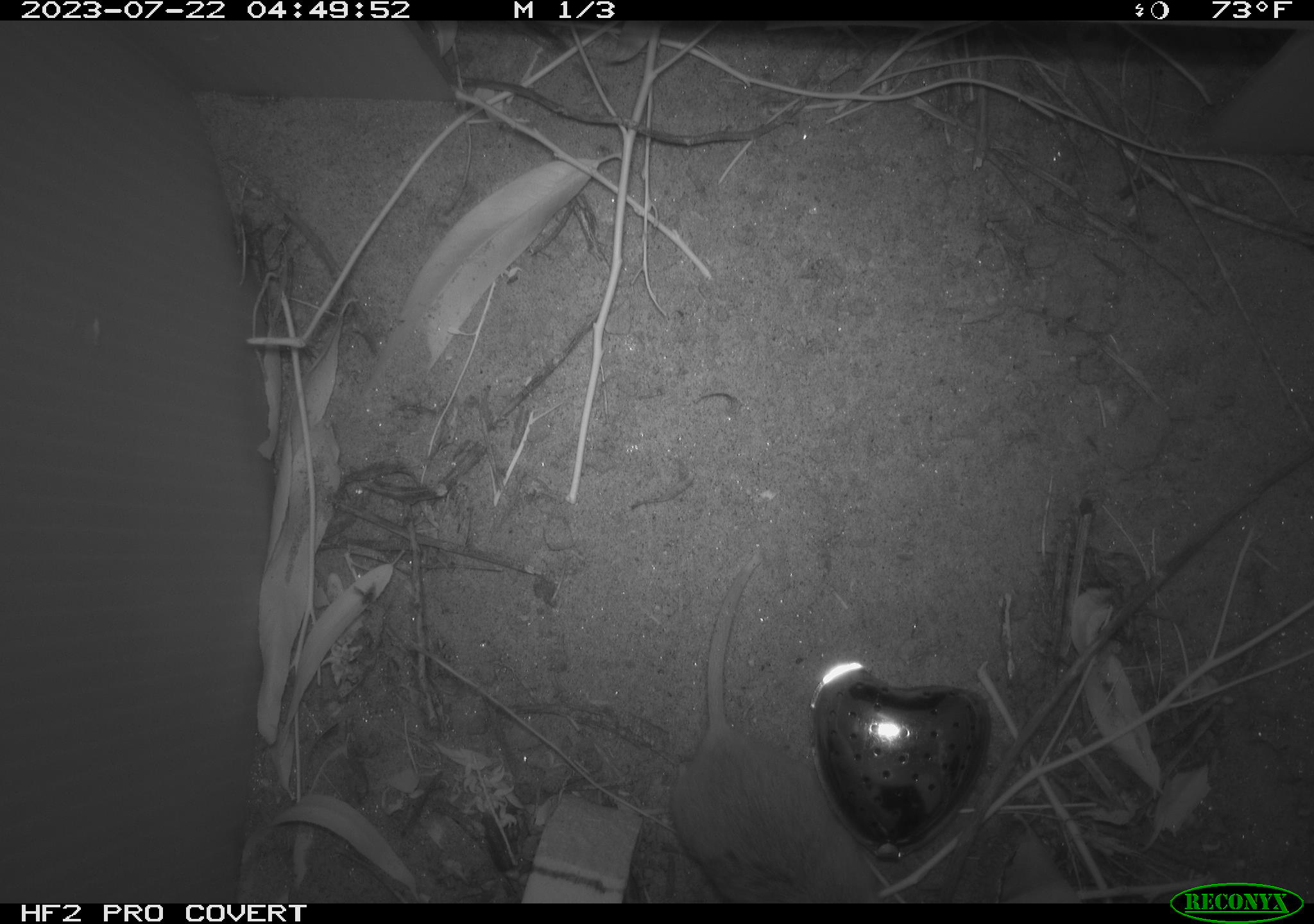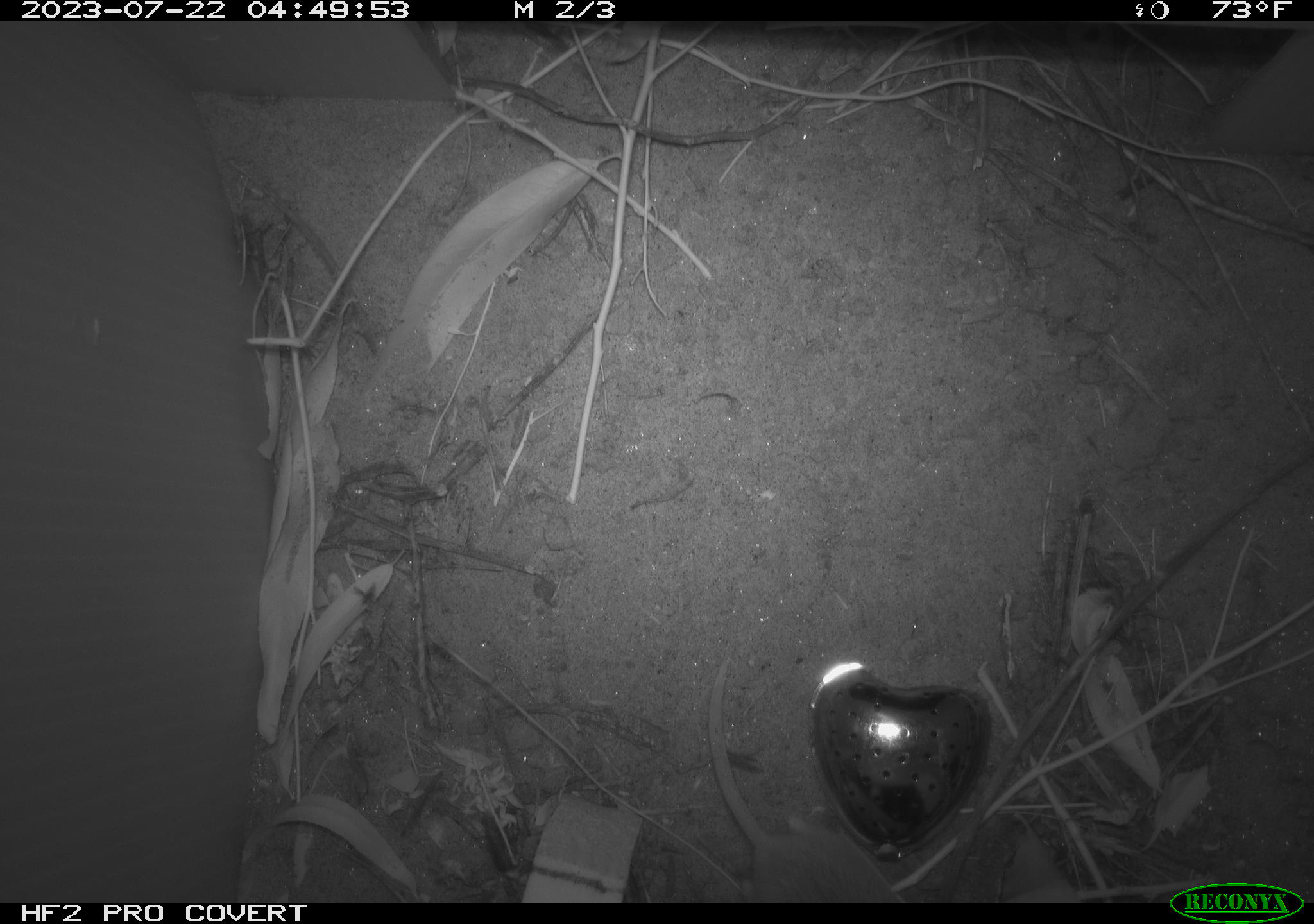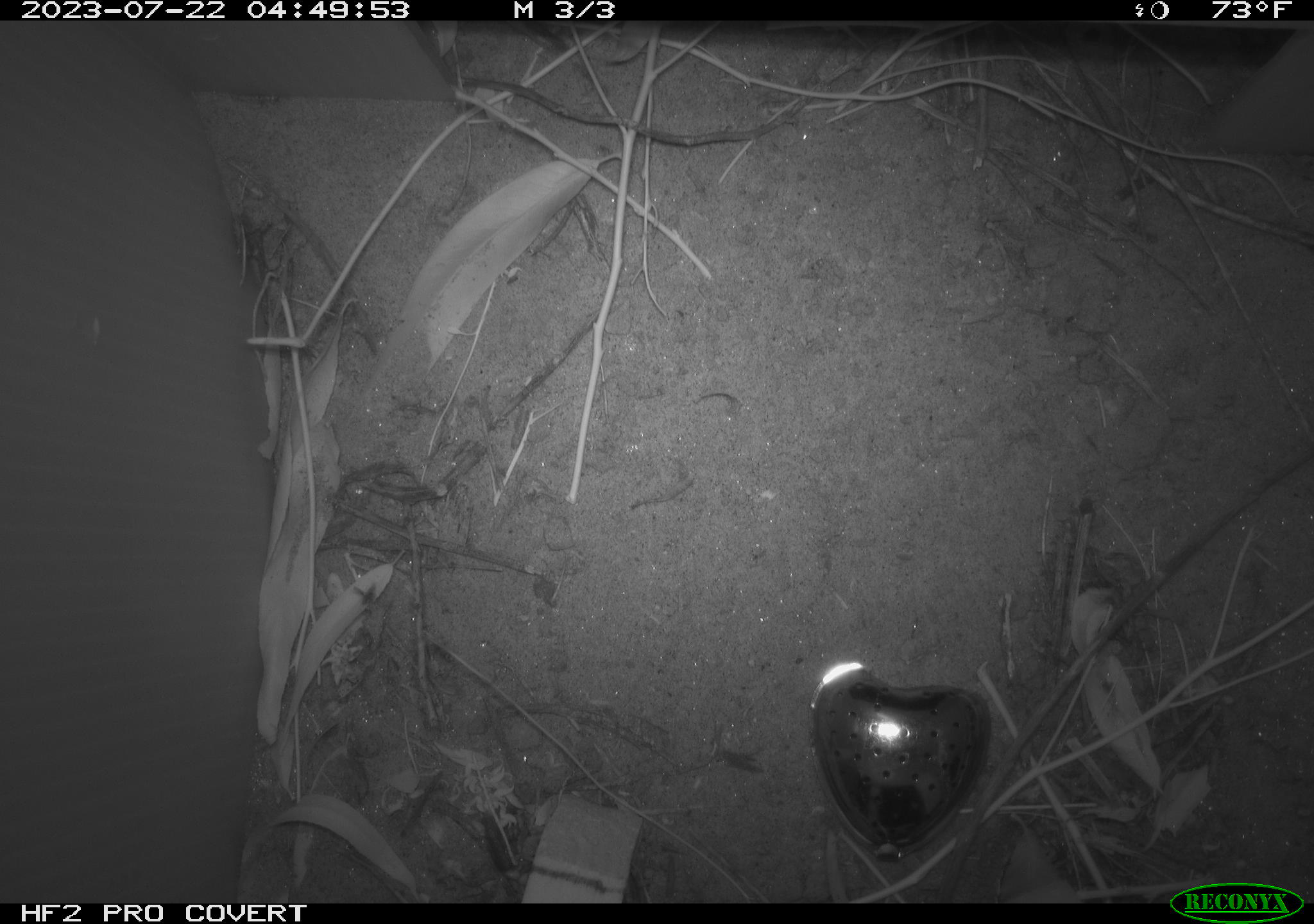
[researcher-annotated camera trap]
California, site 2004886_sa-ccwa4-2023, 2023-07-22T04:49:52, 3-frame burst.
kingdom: Animalia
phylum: Chordata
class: Mammalia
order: Rodentia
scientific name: Rodentia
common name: mouse species